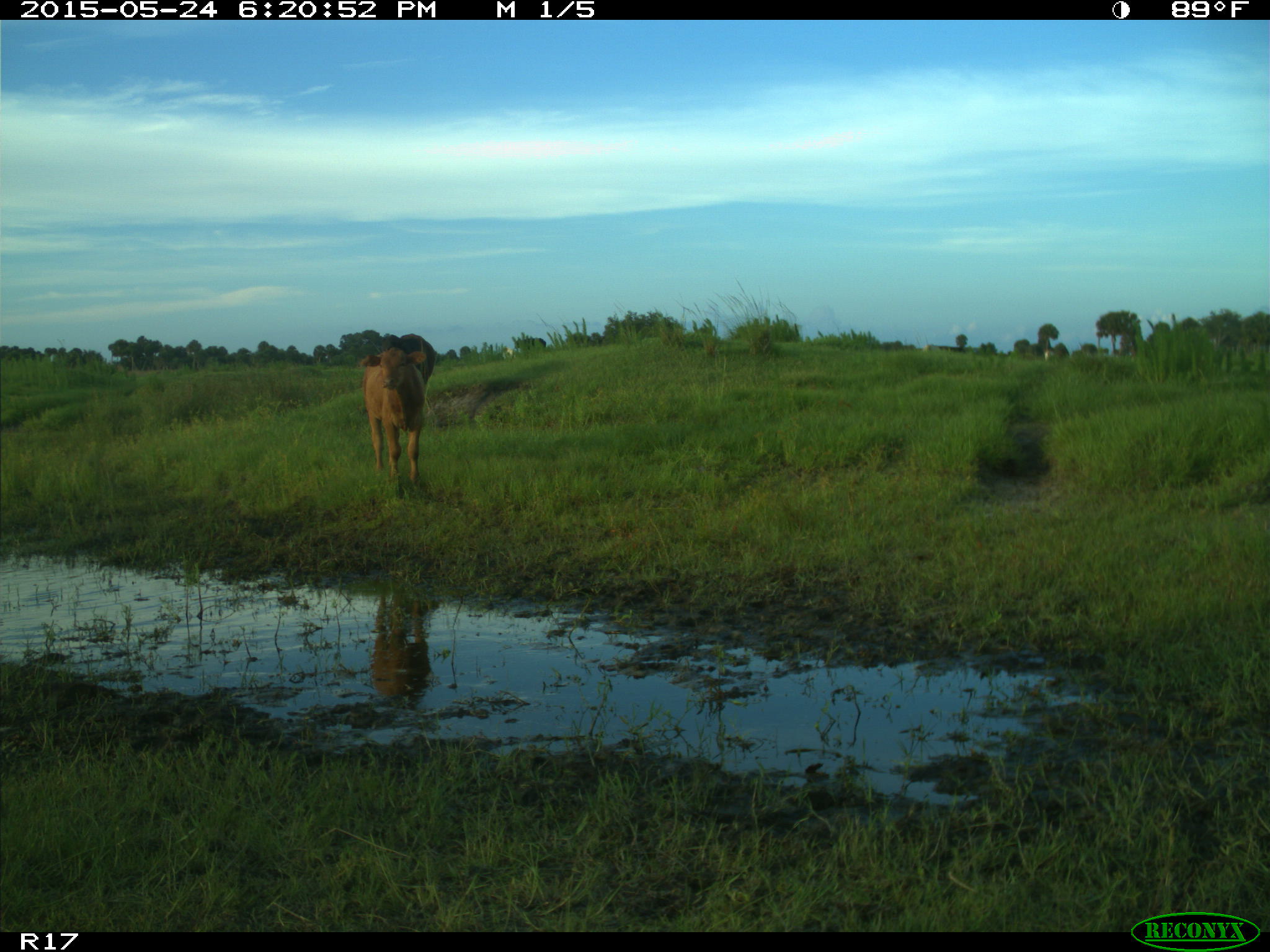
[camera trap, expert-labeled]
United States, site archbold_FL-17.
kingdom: Animalia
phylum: Chordata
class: Mammalia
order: Artiodactyla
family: Bovidae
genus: Bos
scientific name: Bos taurus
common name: domestic cow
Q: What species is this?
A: Bos taurus (domestic cow).